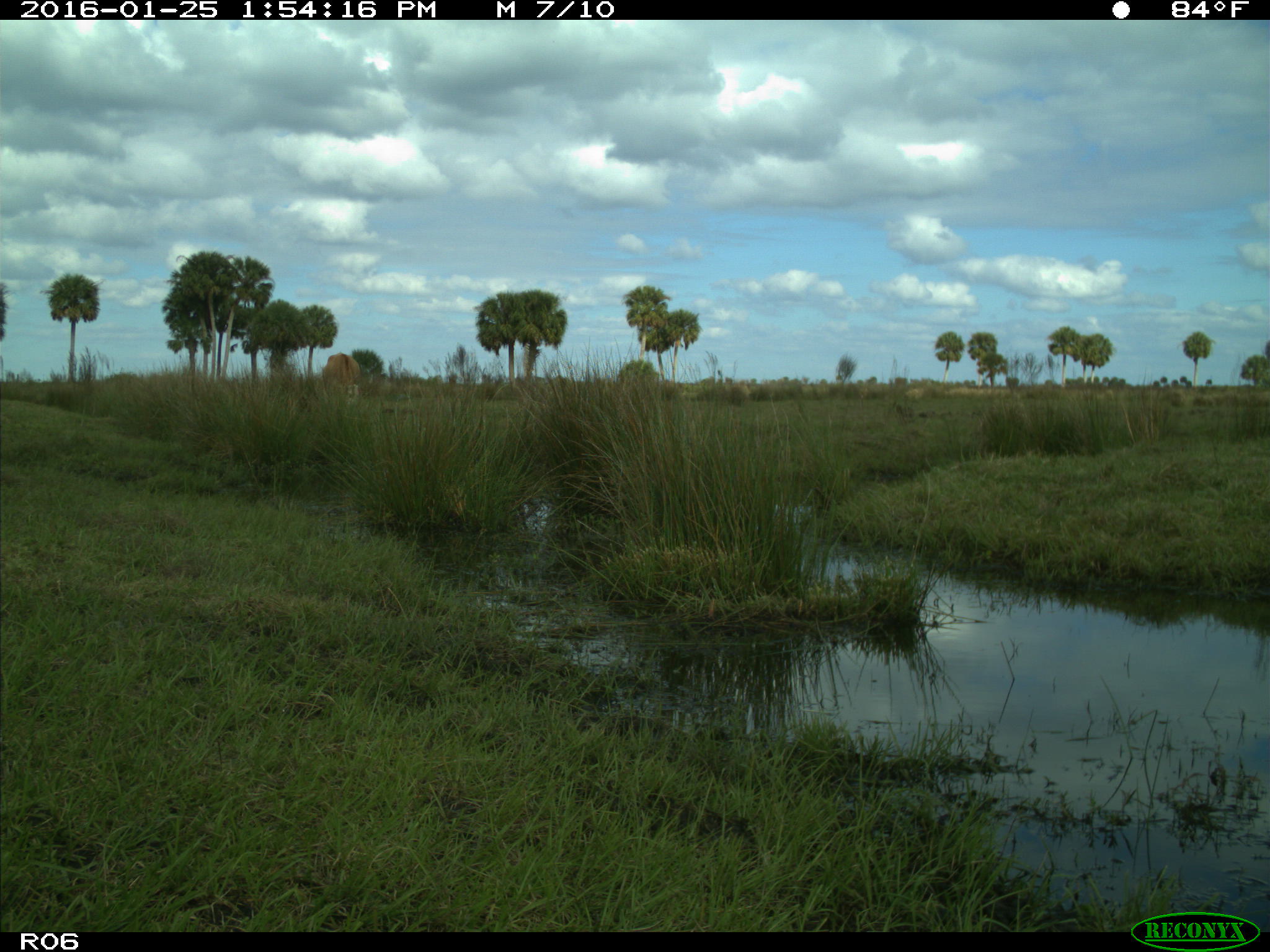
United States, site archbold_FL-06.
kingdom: Animalia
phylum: Chordata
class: Mammalia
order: Artiodactyla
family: Bovidae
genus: Bos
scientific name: Bos taurus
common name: domestic cow